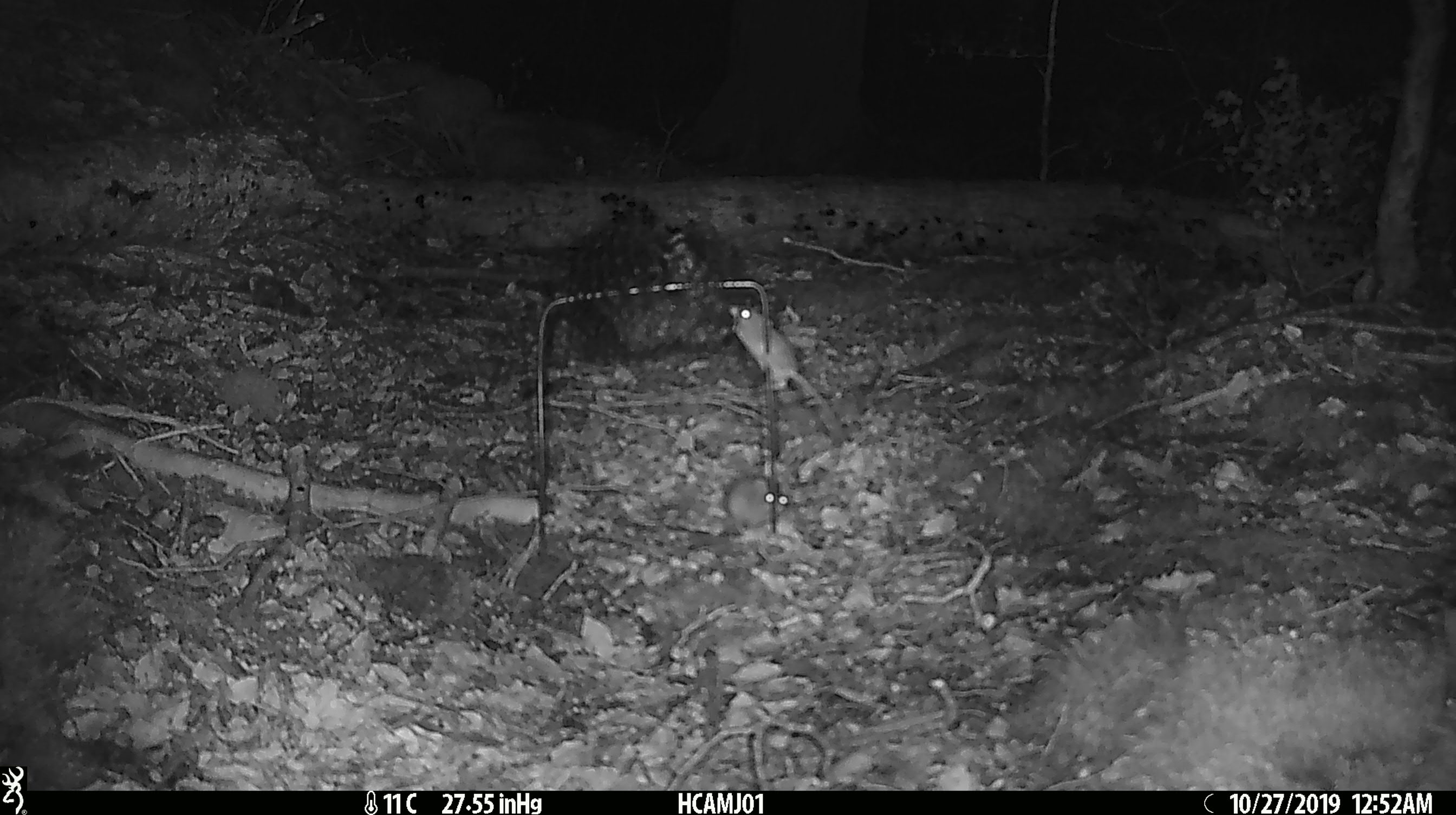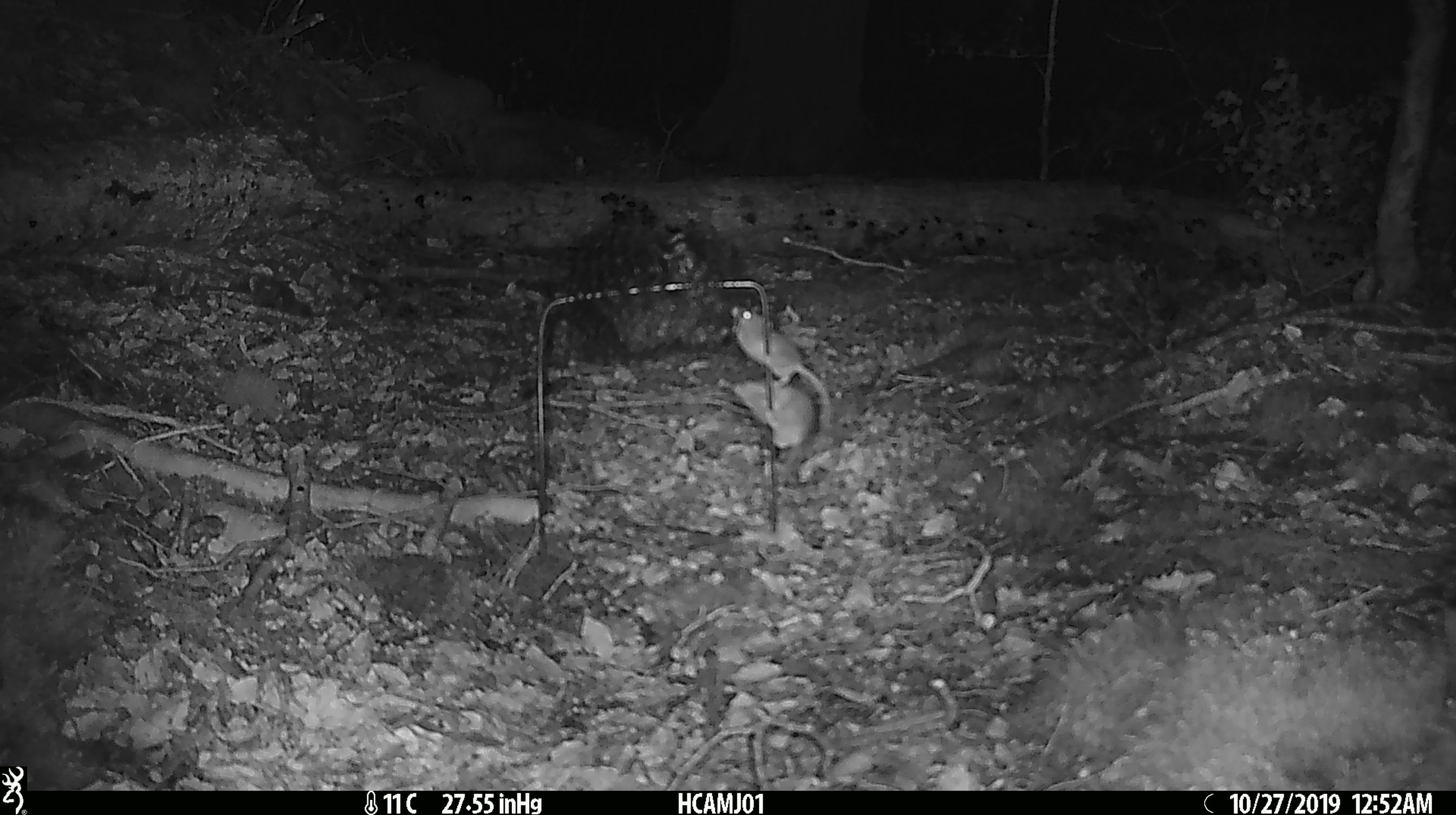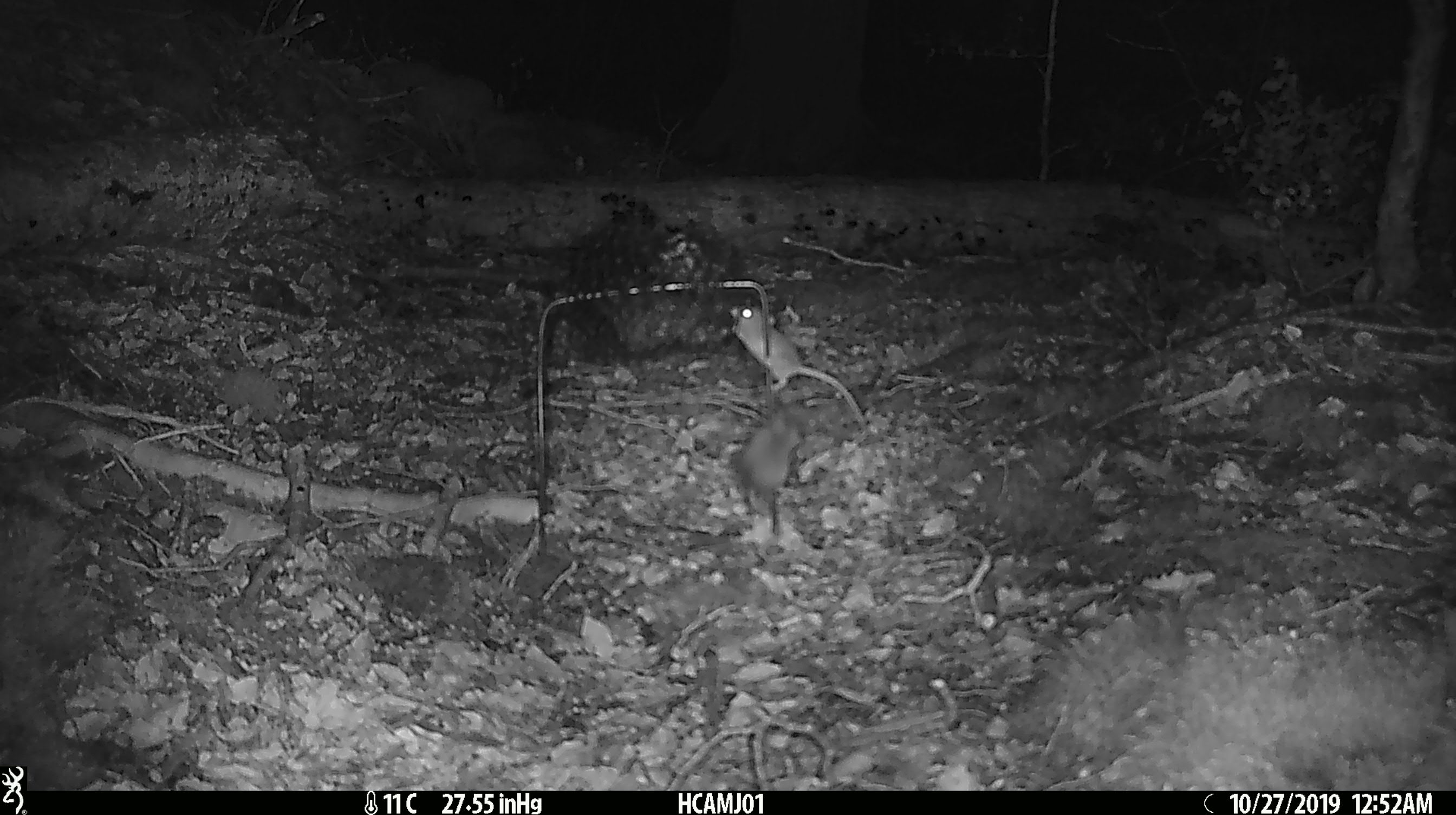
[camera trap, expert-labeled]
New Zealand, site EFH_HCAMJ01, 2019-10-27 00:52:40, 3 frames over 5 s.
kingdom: Animalia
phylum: Chordata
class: Mammalia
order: Rodentia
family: Muridae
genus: Mus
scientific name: Mus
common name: mouse